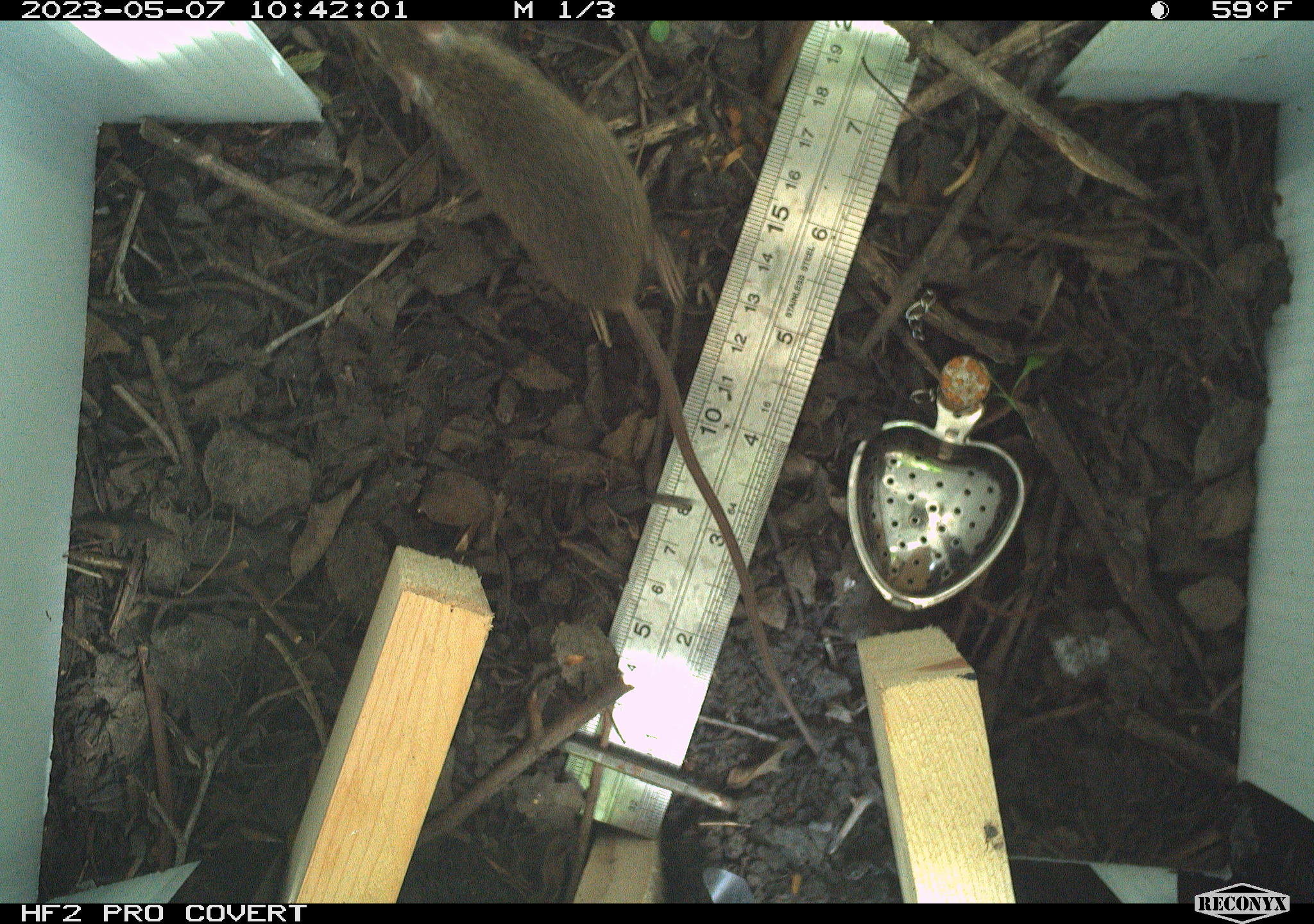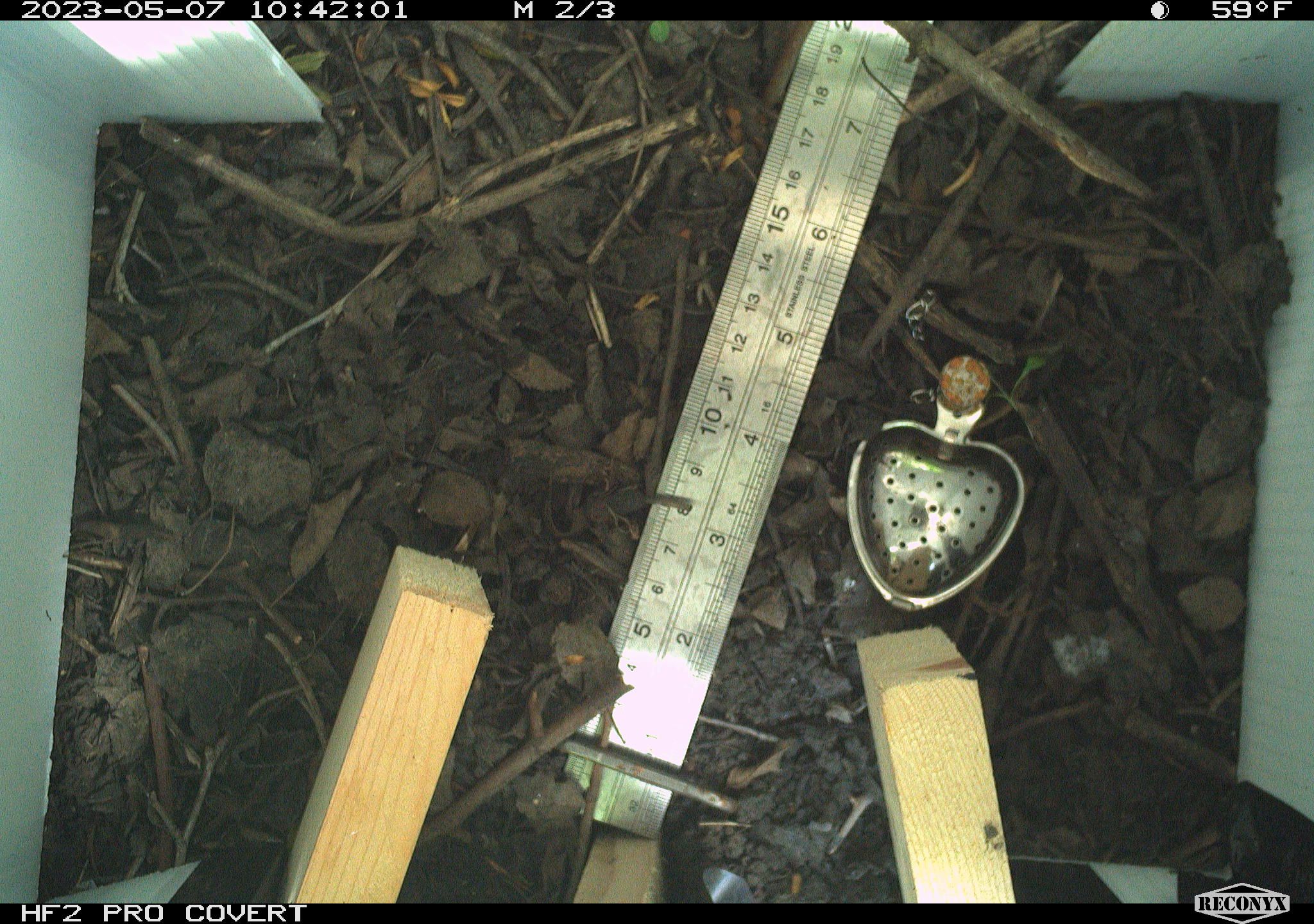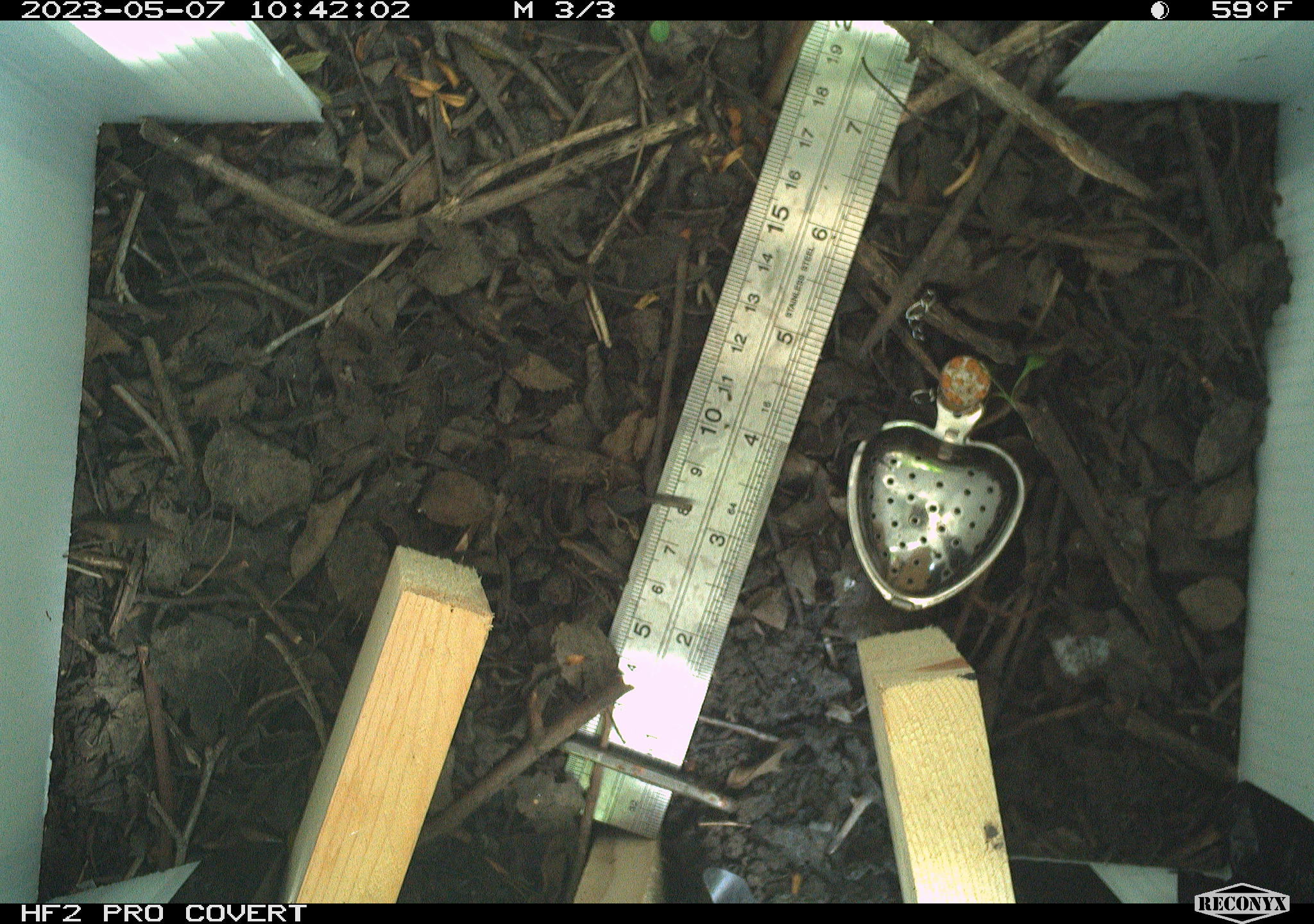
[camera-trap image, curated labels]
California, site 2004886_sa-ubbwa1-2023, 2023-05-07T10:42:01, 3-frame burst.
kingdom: Animalia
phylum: Chordata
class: Mammalia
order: Rodentia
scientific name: Rodentia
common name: mouse species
Mouse species (Rodentia).